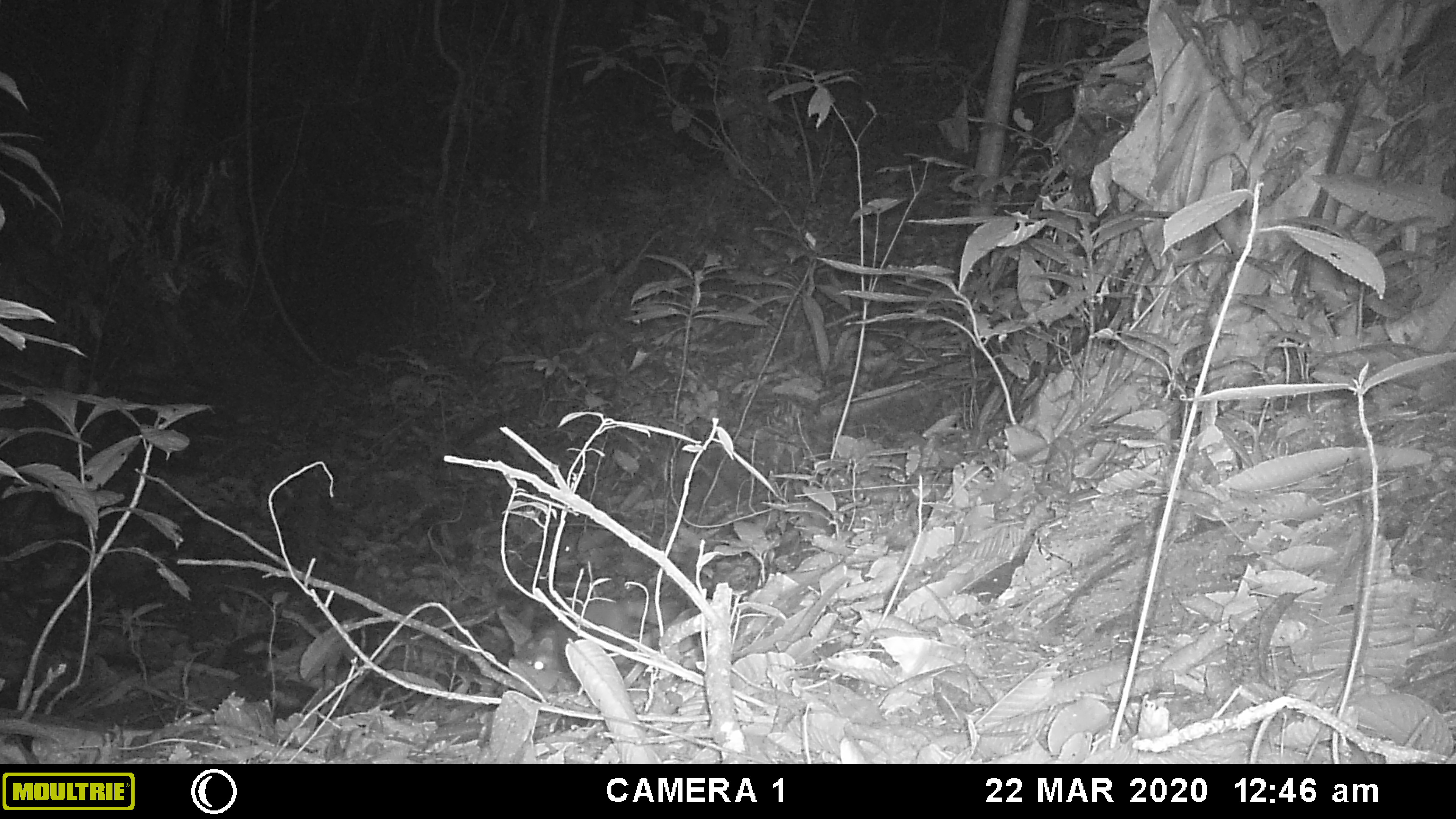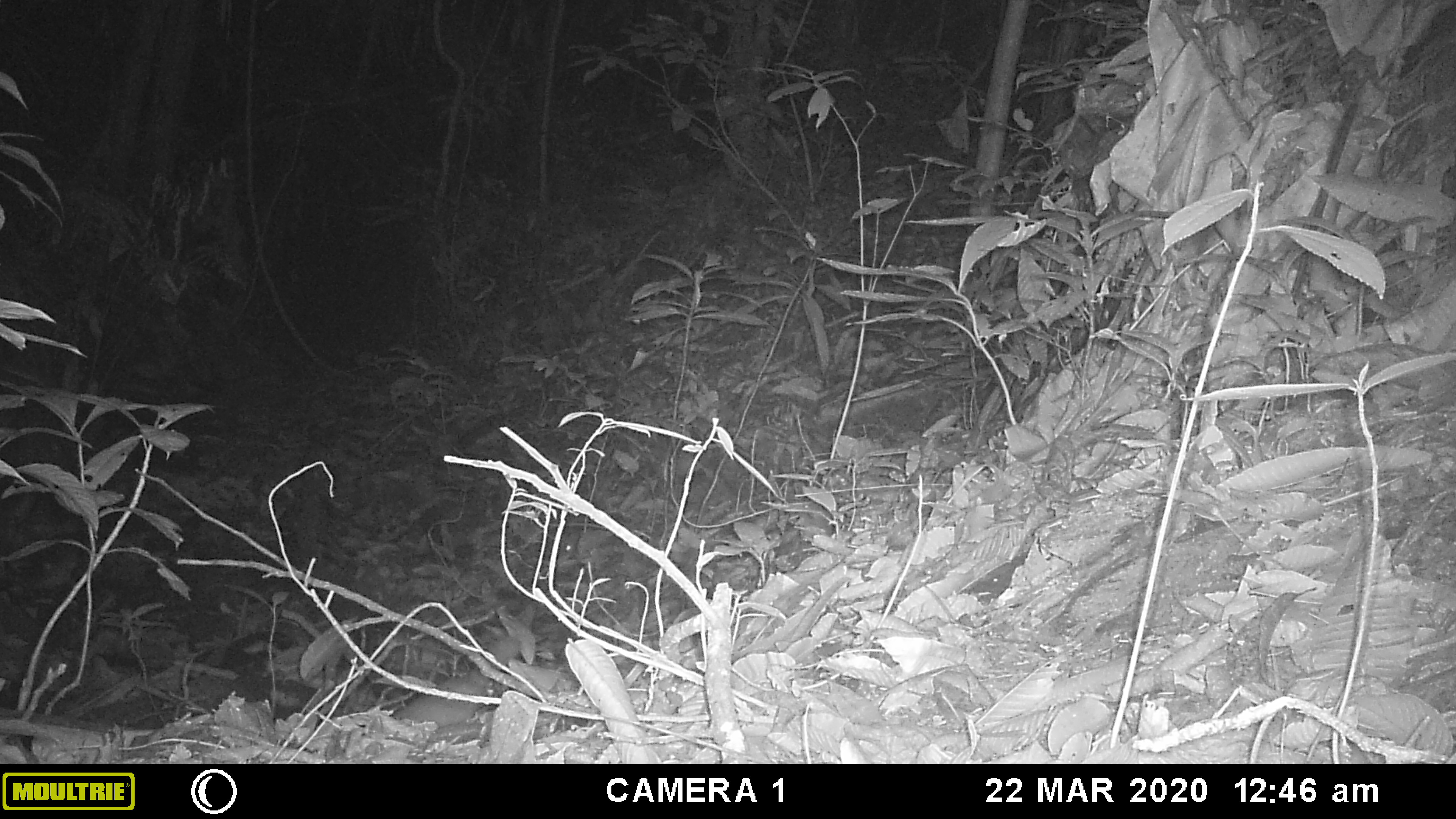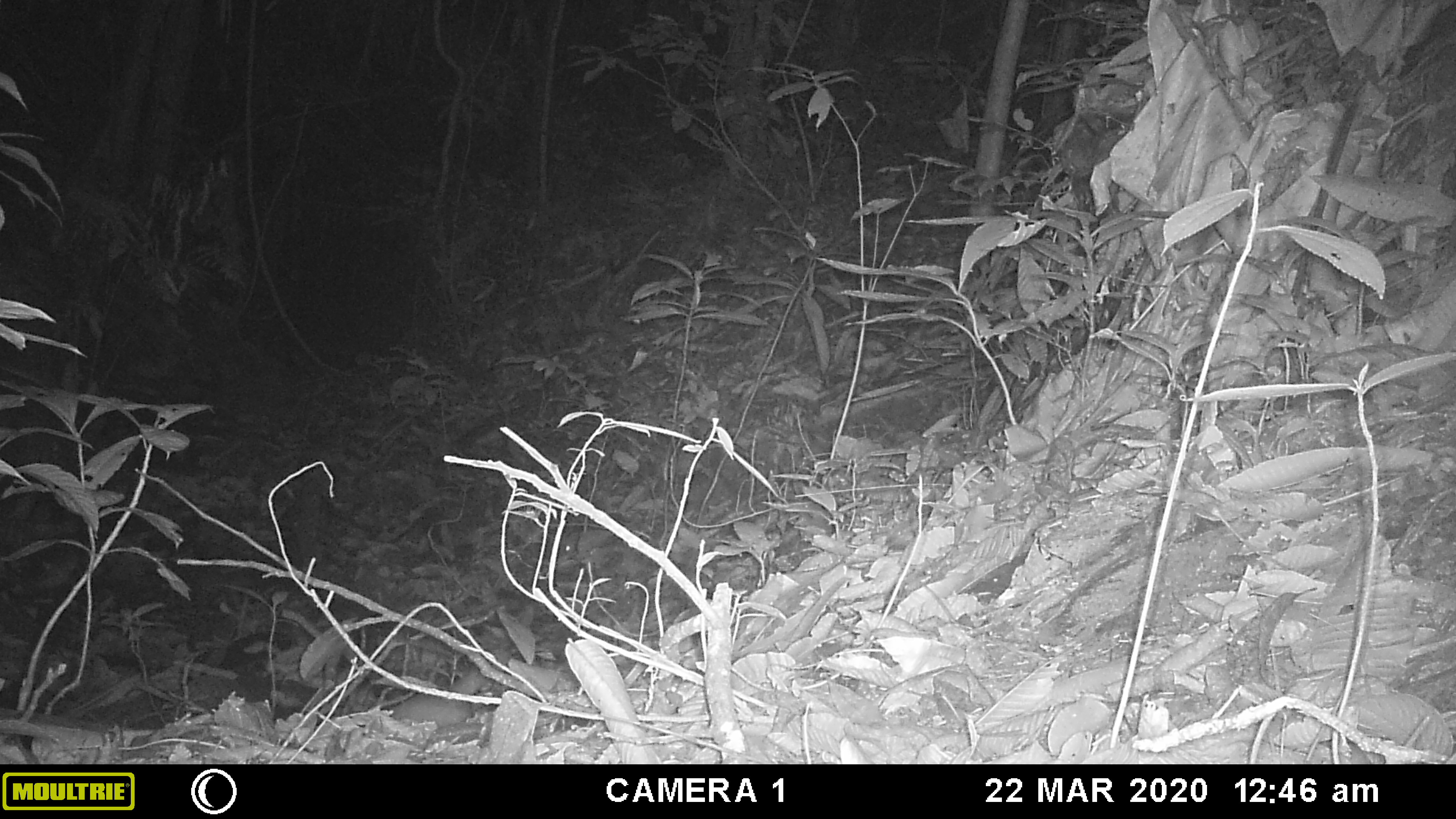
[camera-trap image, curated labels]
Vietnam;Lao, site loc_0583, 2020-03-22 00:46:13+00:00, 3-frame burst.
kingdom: Animalia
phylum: Chordata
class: Mammalia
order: Carnivora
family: Mustelidae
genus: Melogale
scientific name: Melogale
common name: ferret badger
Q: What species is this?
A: Ferret badger (Melogale).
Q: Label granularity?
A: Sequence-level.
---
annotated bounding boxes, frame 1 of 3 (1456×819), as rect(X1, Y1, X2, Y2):
ferret badger: rect(511, 598, 684, 673)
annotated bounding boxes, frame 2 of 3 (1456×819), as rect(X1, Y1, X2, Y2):
ferret badger: rect(393, 635, 524, 726)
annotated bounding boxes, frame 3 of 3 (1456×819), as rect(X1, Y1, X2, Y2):
ferret badger: rect(383, 666, 489, 730)